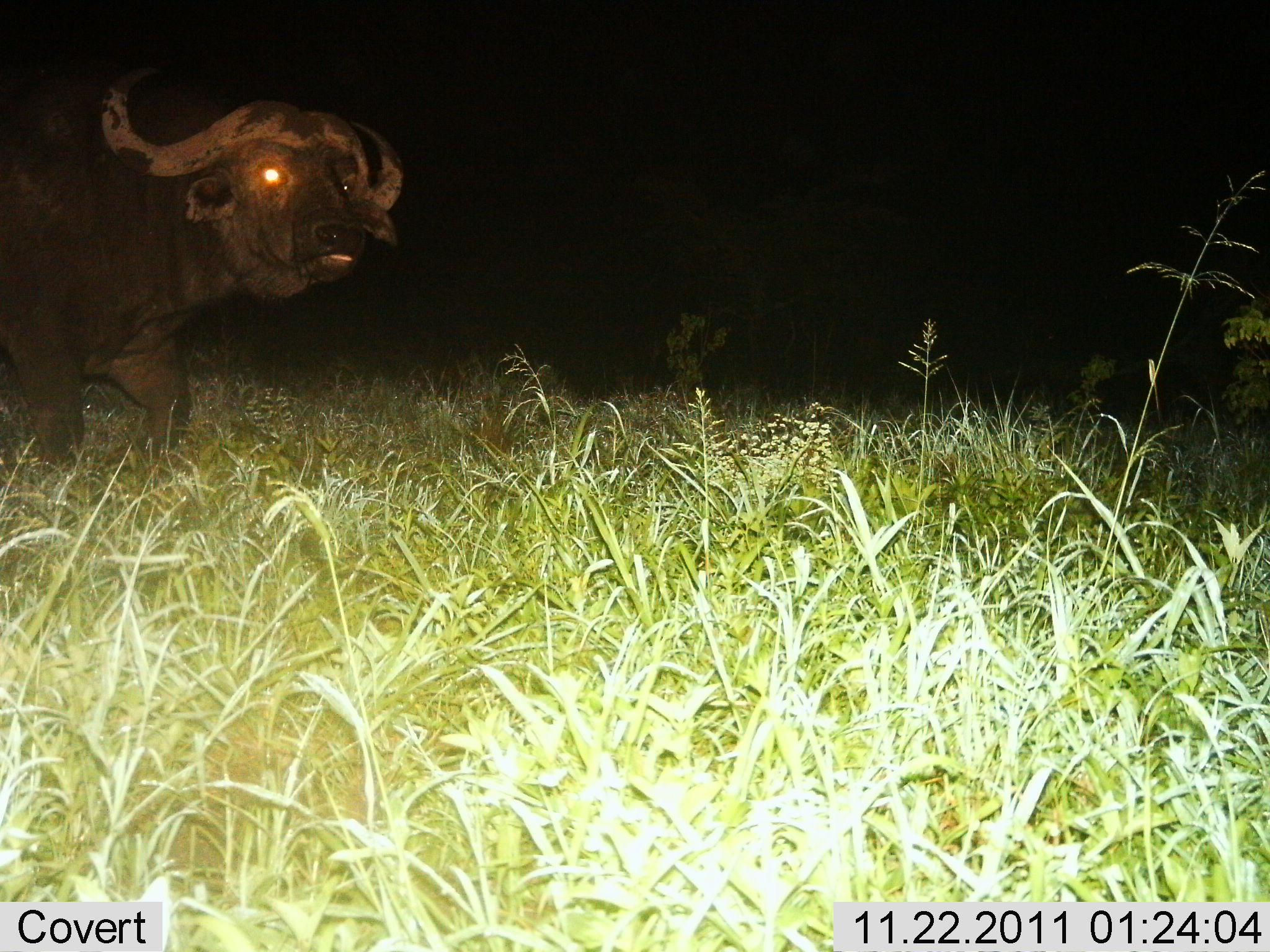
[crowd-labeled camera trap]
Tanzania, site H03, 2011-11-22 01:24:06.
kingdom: Animalia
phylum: Chordata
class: Mammalia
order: Artiodactyla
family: Bovidae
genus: Syncerus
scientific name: Syncerus caffer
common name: cape buffalo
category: buffalo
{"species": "buffalo (cape buffalo) (Syncerus caffer)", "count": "1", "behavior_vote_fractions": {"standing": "57%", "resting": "0%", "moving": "43%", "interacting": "0%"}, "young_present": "0%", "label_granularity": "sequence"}